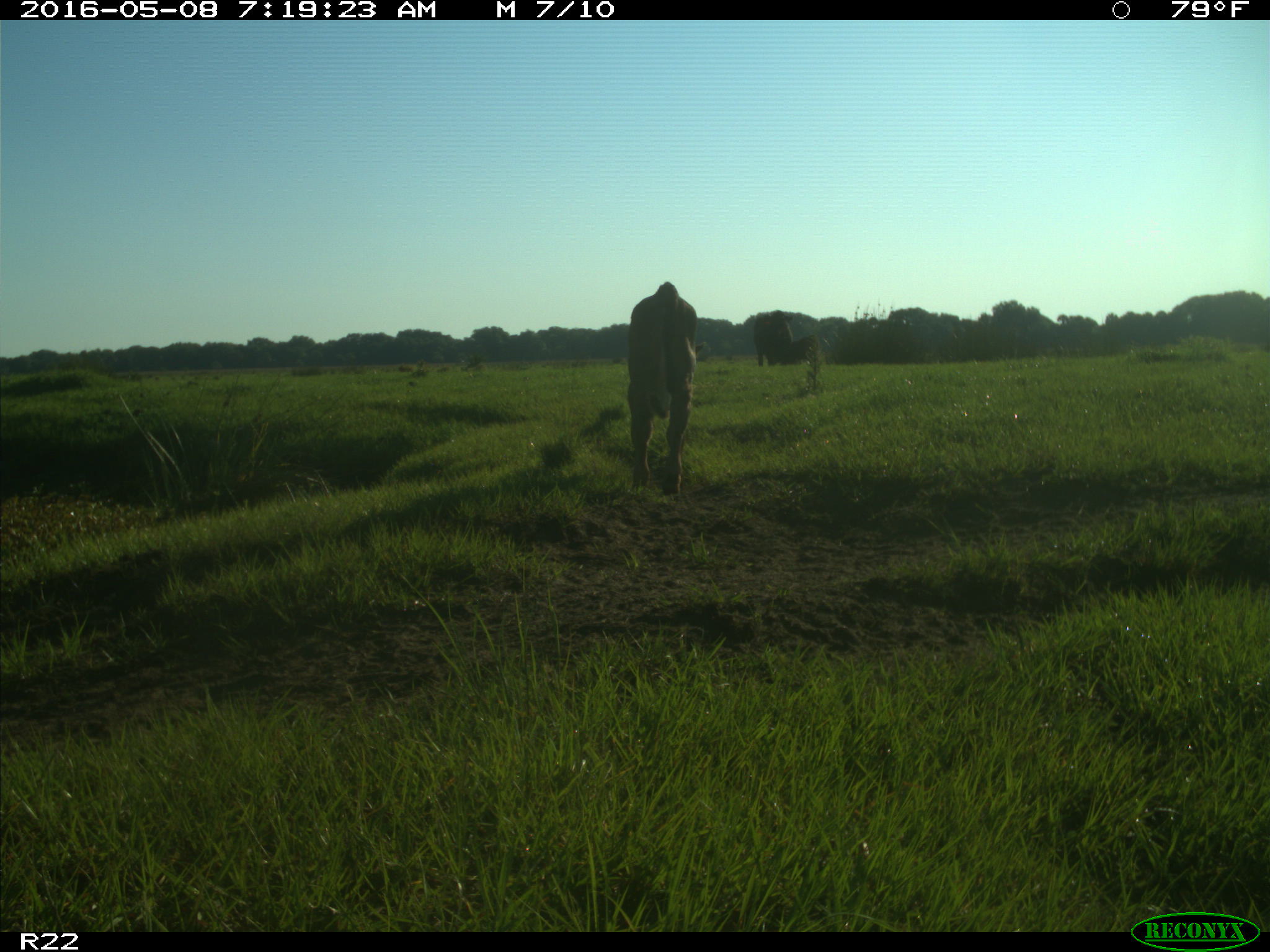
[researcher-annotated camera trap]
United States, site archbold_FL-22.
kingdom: Animalia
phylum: Chordata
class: Mammalia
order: Artiodactyla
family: Bovidae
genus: Bos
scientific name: Bos taurus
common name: domestic cow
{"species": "Bos taurus (domestic cow)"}